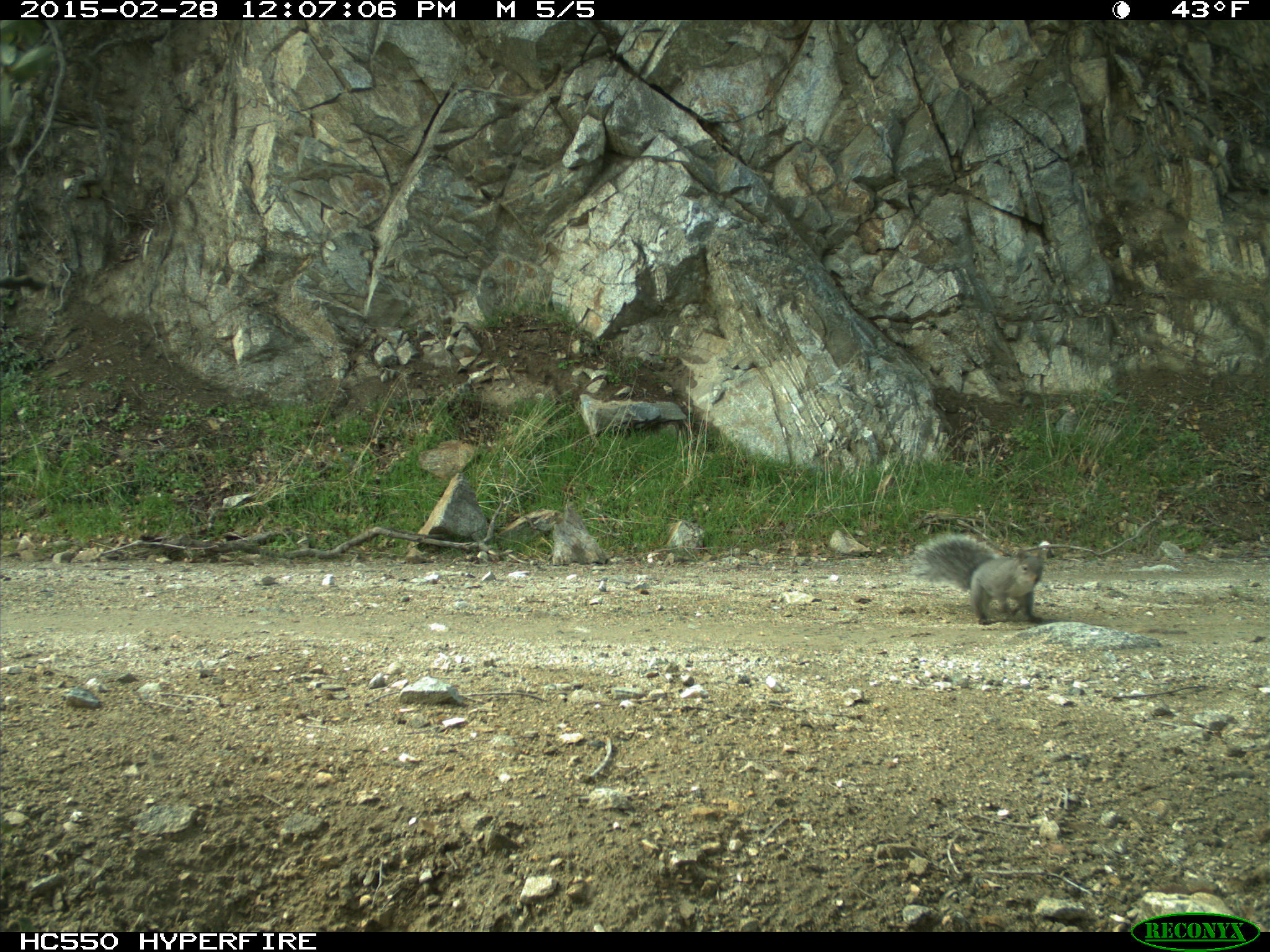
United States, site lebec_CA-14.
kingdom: Animalia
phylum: Chordata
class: Mammalia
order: Rodentia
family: Sciuridae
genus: Sciurus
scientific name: Sciurus carolinensis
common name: eastern gray squirrel